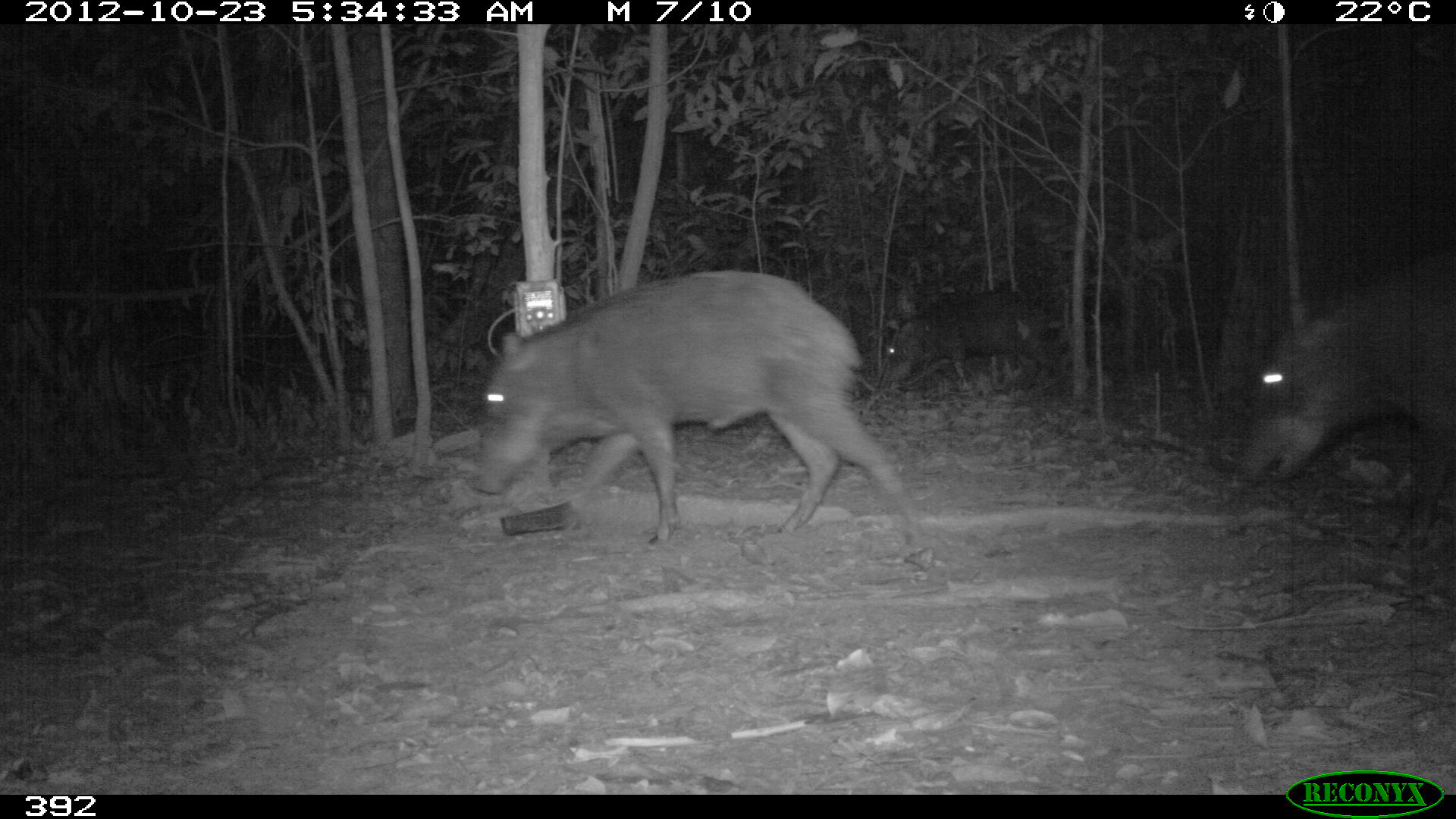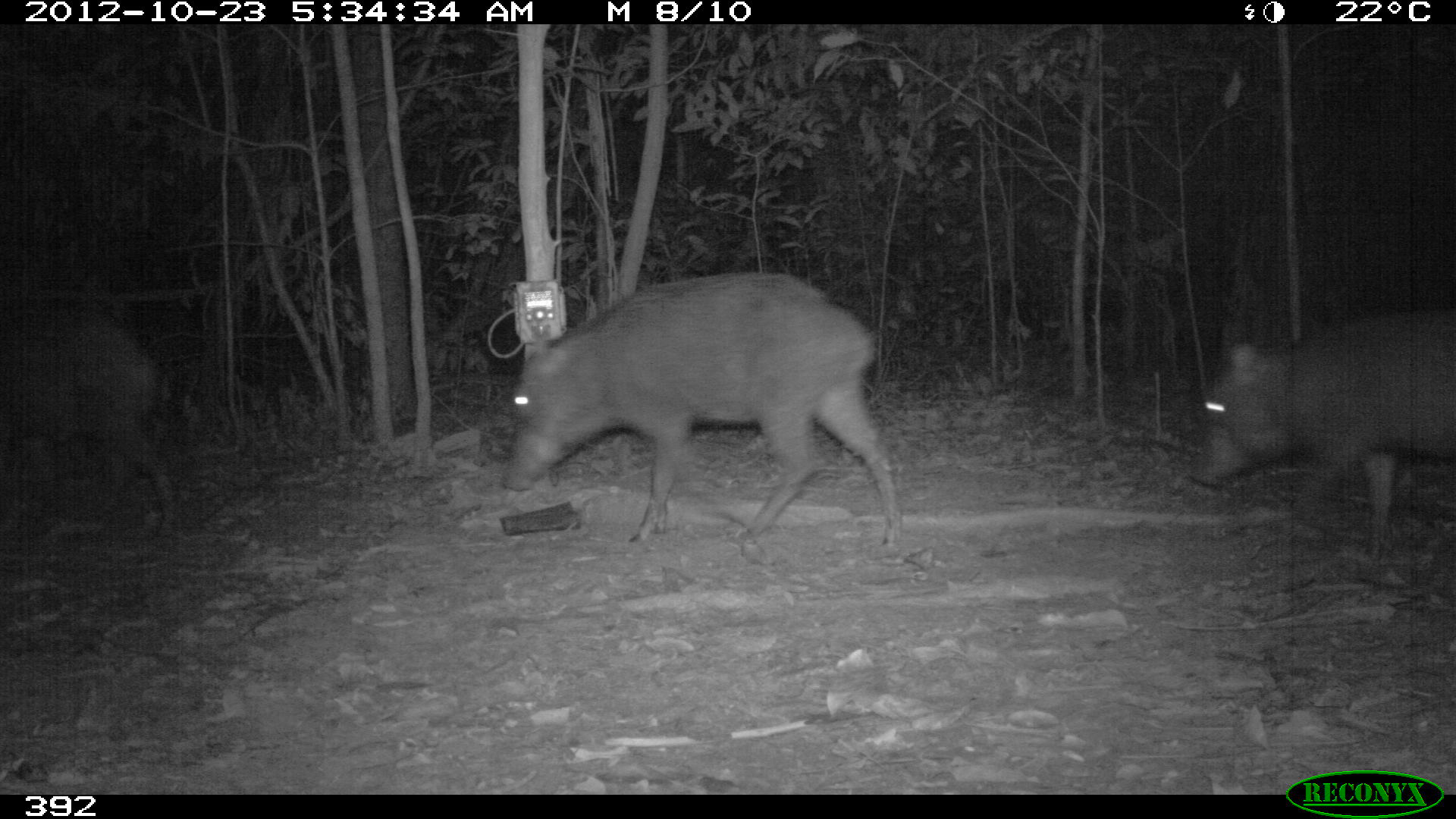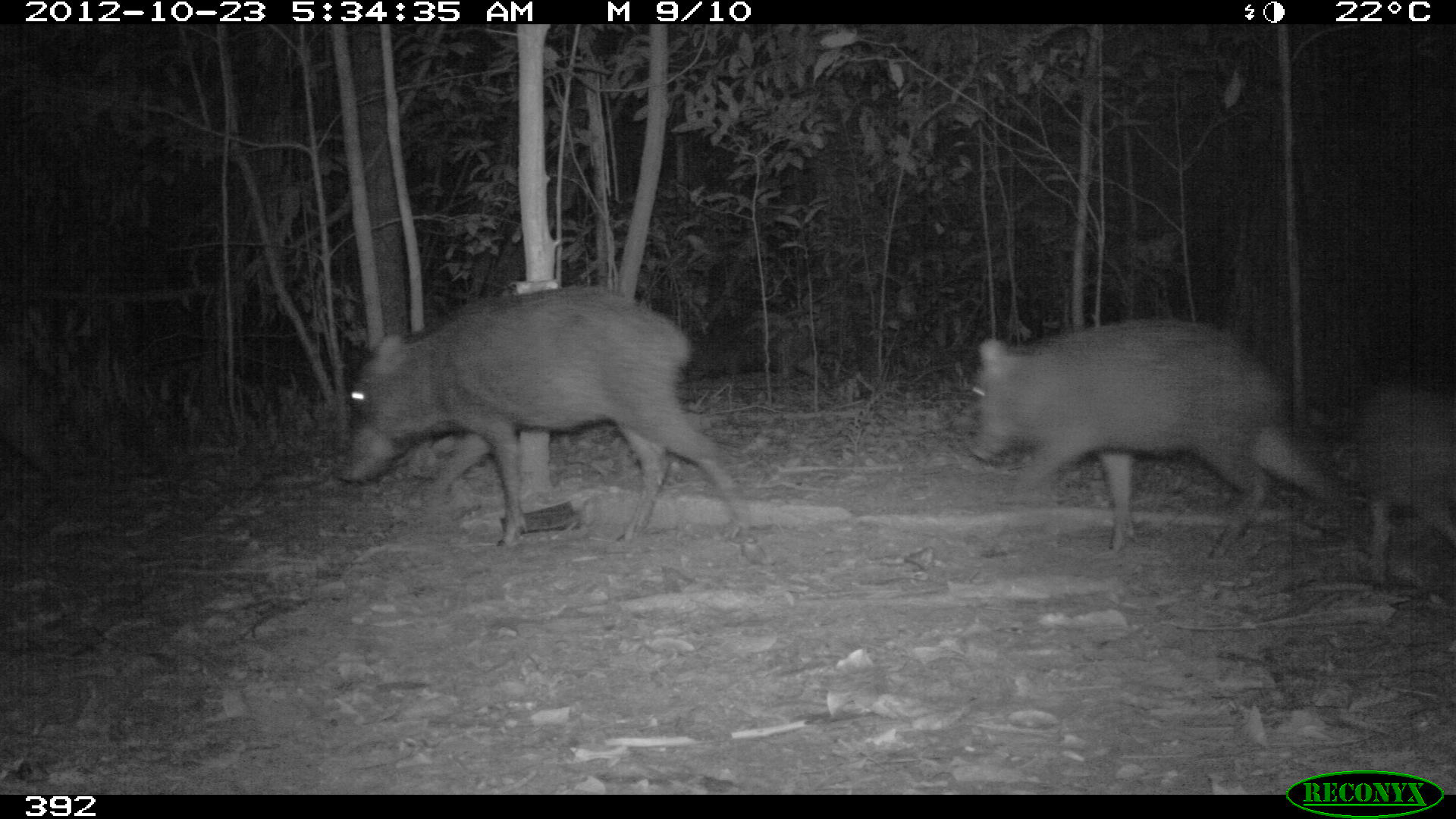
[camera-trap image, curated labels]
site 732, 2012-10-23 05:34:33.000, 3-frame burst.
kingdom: Animalia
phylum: Chordata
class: Mammalia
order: Artiodactyla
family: Tayassuidae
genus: Tayassu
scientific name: Tayassu pecari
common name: white-lipped peccary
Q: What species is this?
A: Tayassu pecari (white-lipped peccary).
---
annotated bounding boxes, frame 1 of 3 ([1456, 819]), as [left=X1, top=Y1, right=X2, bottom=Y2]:
tayassu pecari: [left=466, top=271, right=925, bottom=540]; [left=1235, top=251, right=1456, bottom=551]; [left=882, top=289, right=1061, bottom=405]